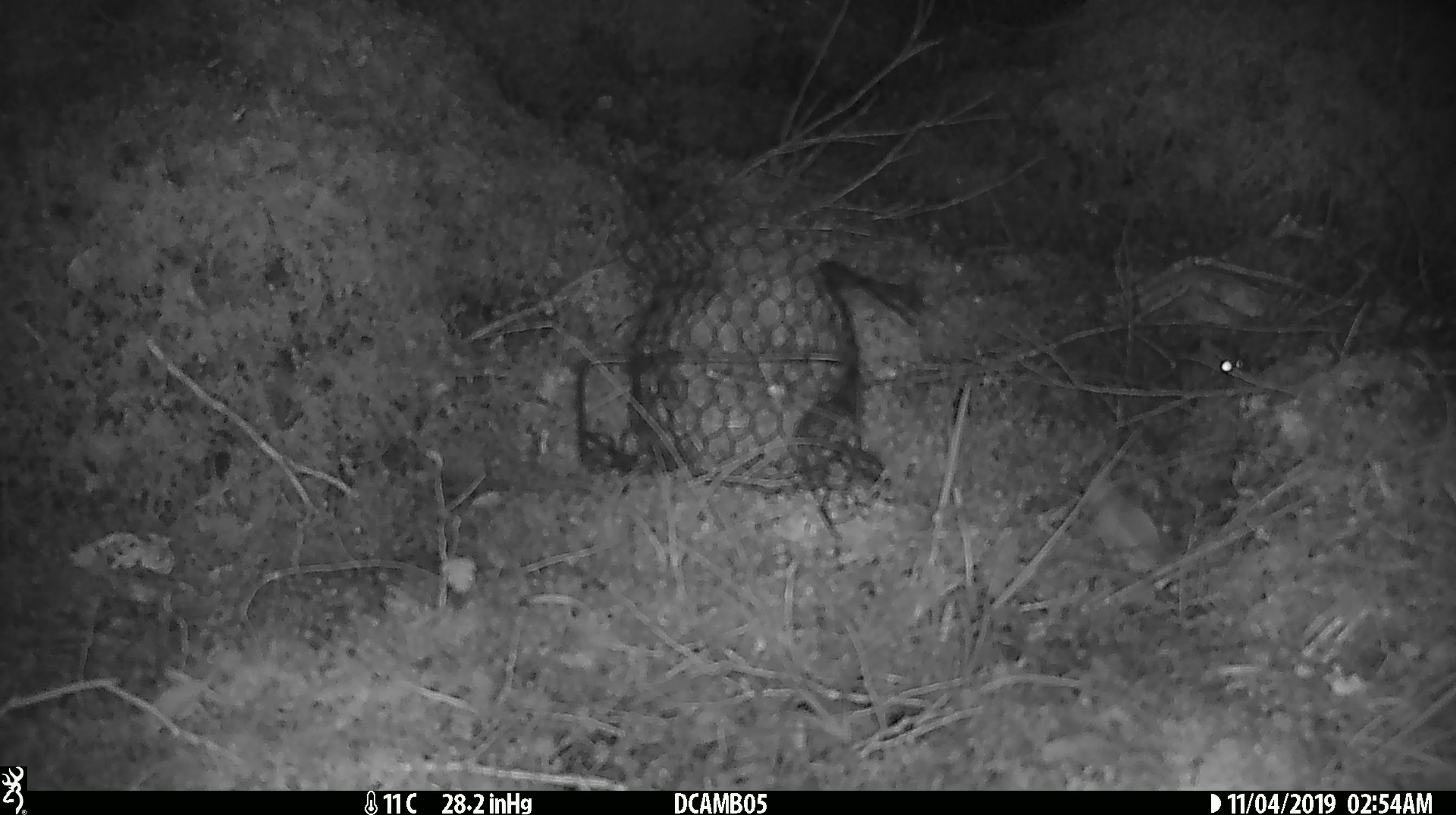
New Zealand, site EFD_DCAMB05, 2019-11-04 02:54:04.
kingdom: Animalia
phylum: Chordata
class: Mammalia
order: Rodentia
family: Muridae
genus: Mus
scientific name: Mus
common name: mouse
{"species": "mouse (Mus)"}